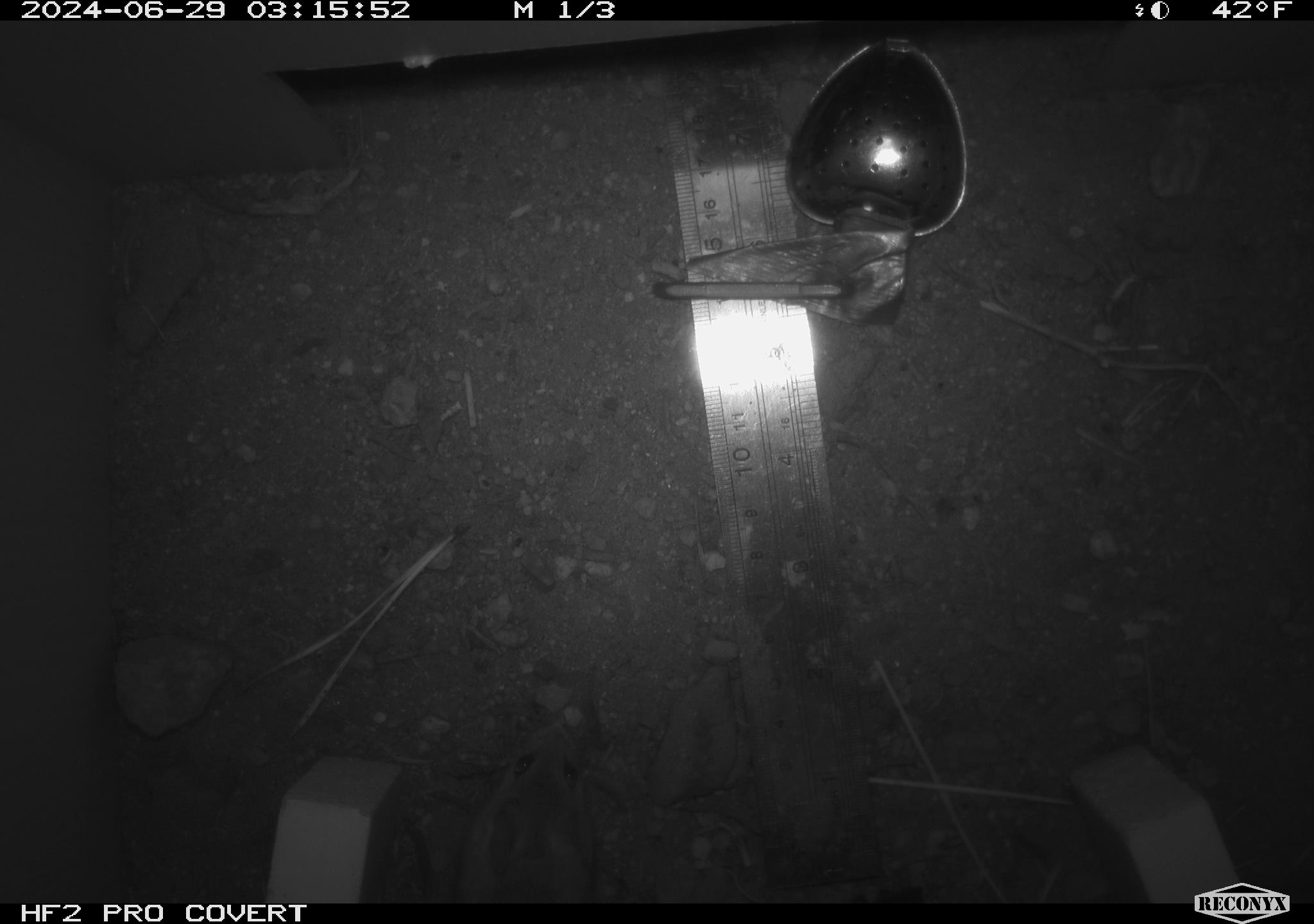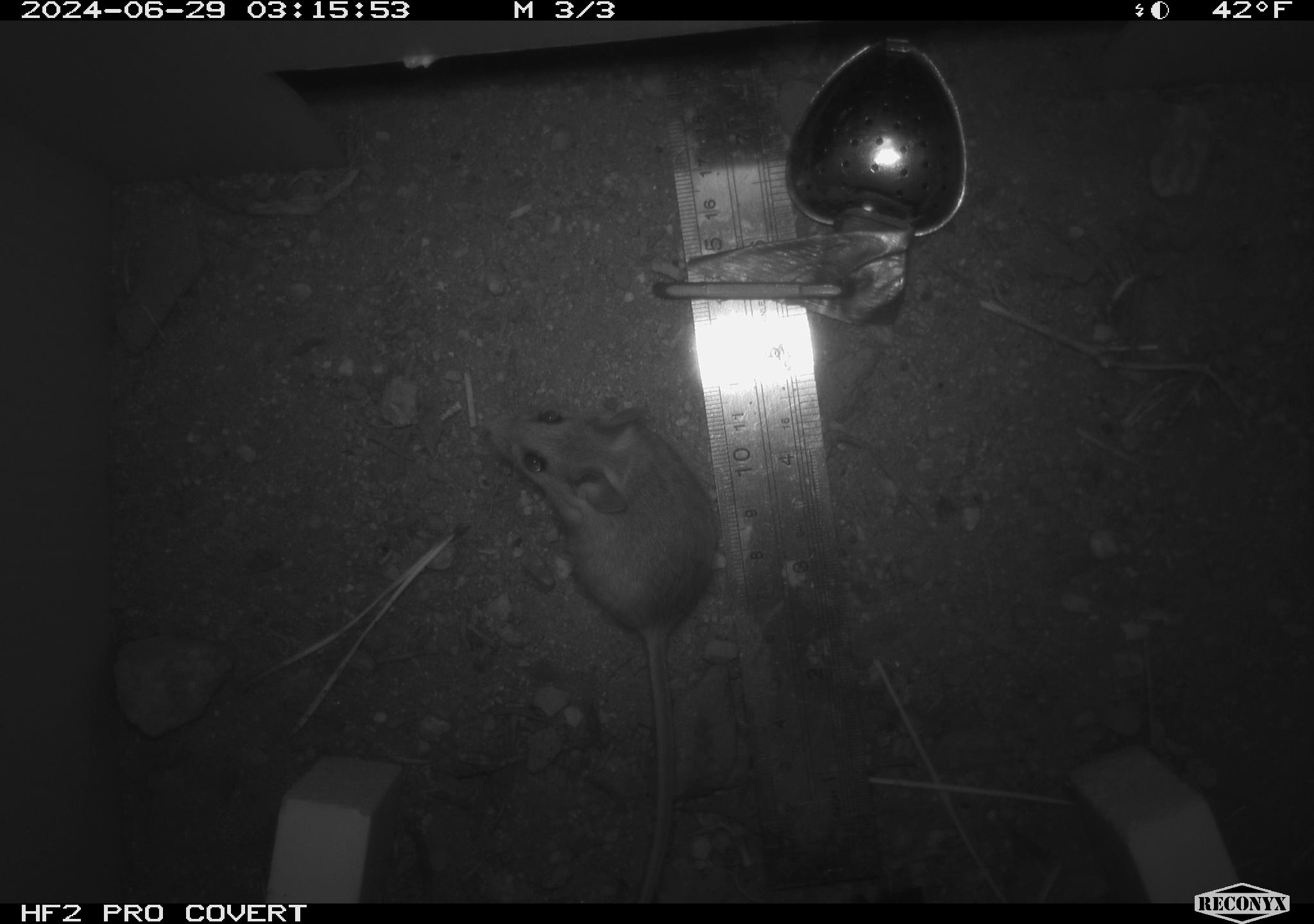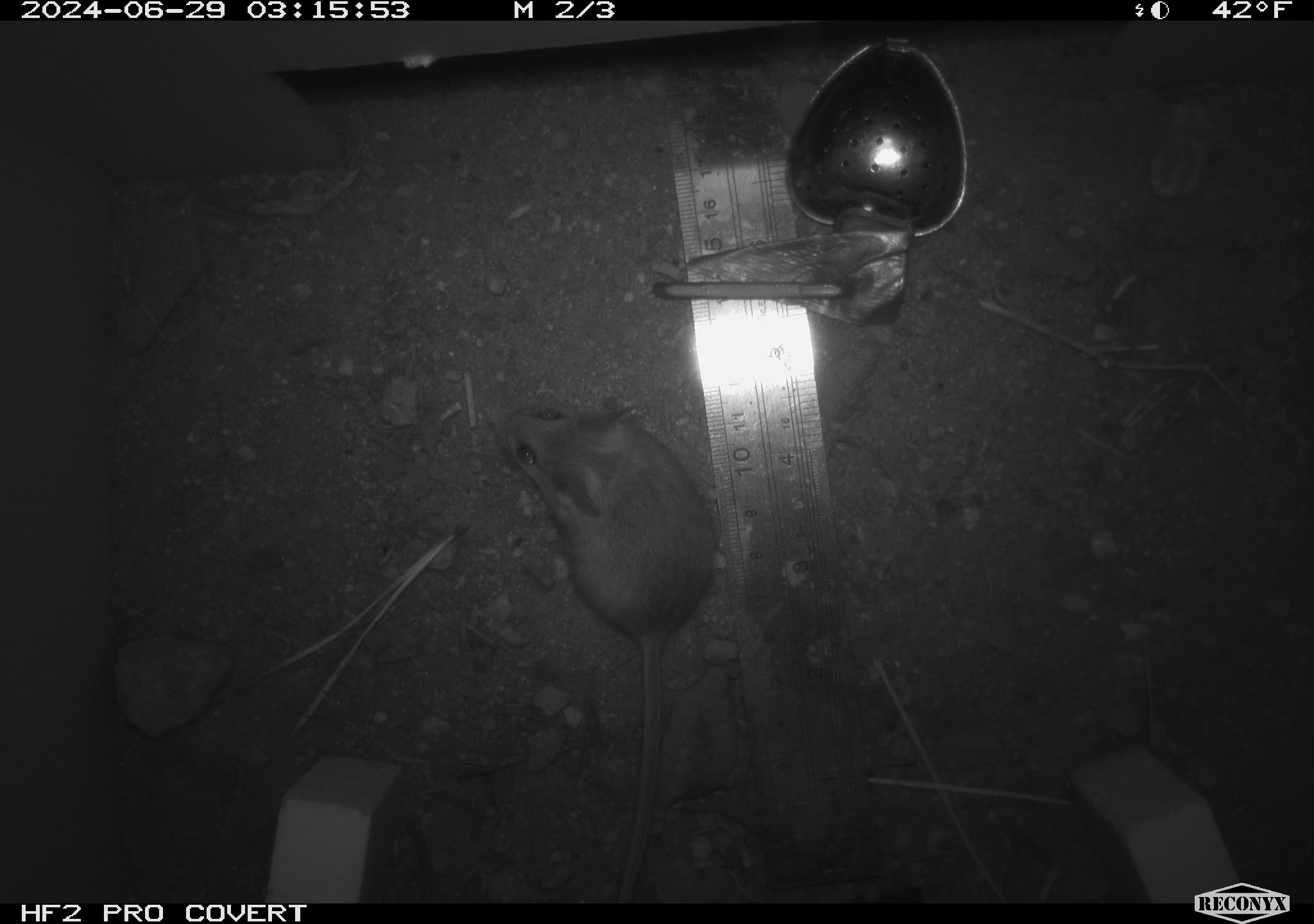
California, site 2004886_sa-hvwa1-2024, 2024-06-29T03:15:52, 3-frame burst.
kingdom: Animalia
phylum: Chordata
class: Mammalia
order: Rodentia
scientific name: Rodentia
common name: mouse species